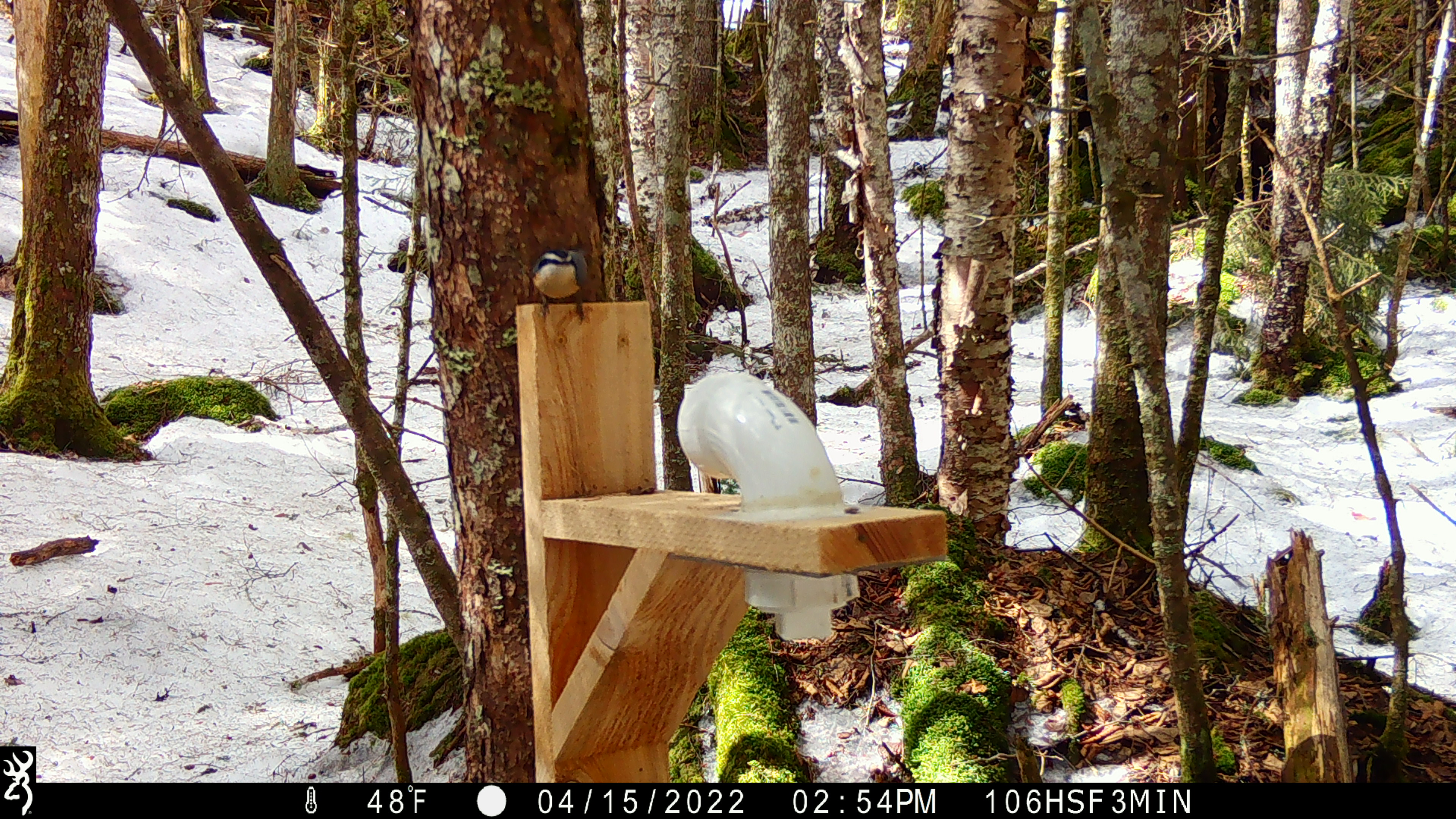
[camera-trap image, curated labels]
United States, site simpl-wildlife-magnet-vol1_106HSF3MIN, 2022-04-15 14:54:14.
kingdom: Animalia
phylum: Chordata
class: Aves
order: Passeriformes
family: Sittidae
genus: Sitta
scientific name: Sitta canadensis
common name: red-breasted nuthatch